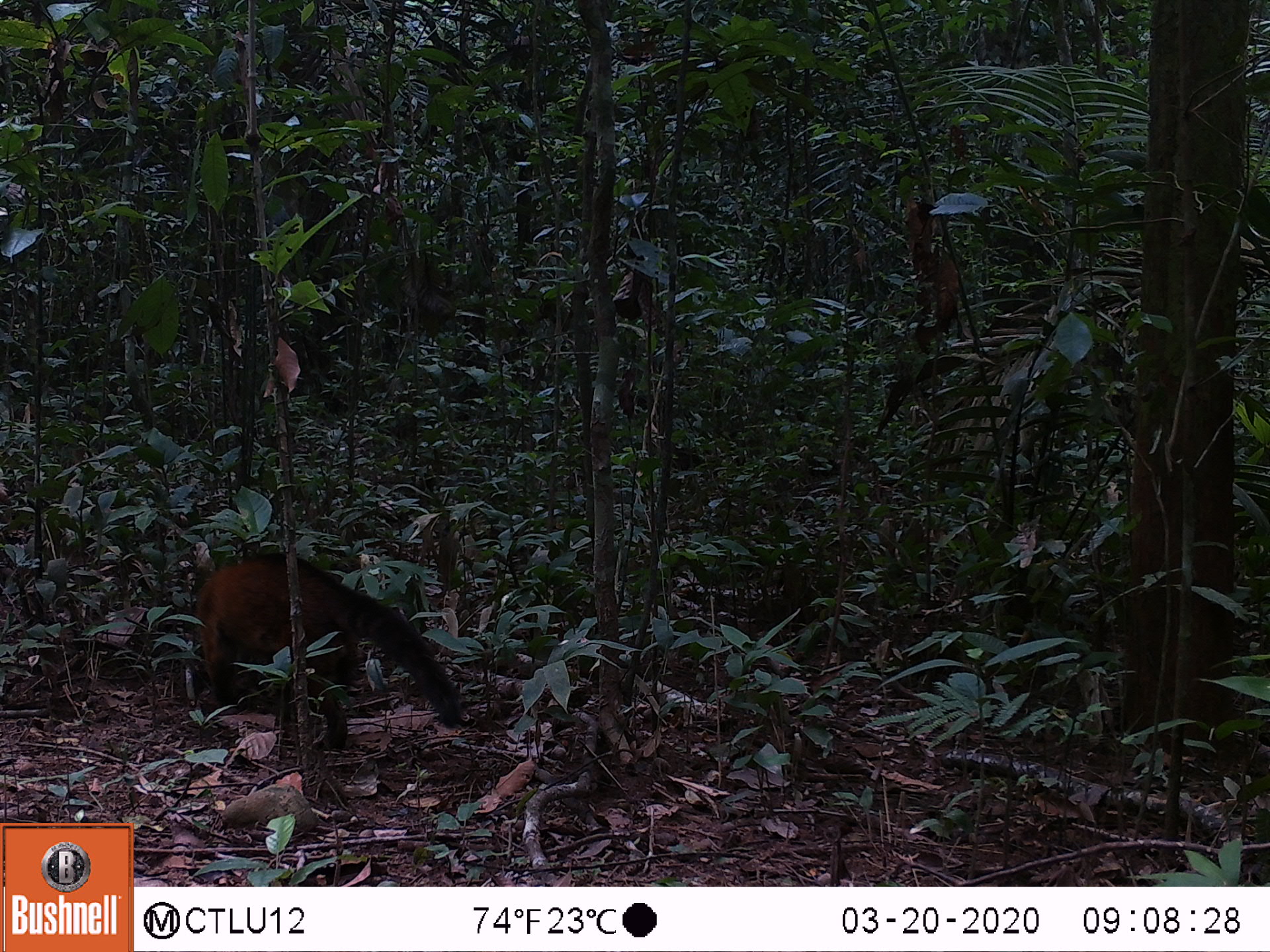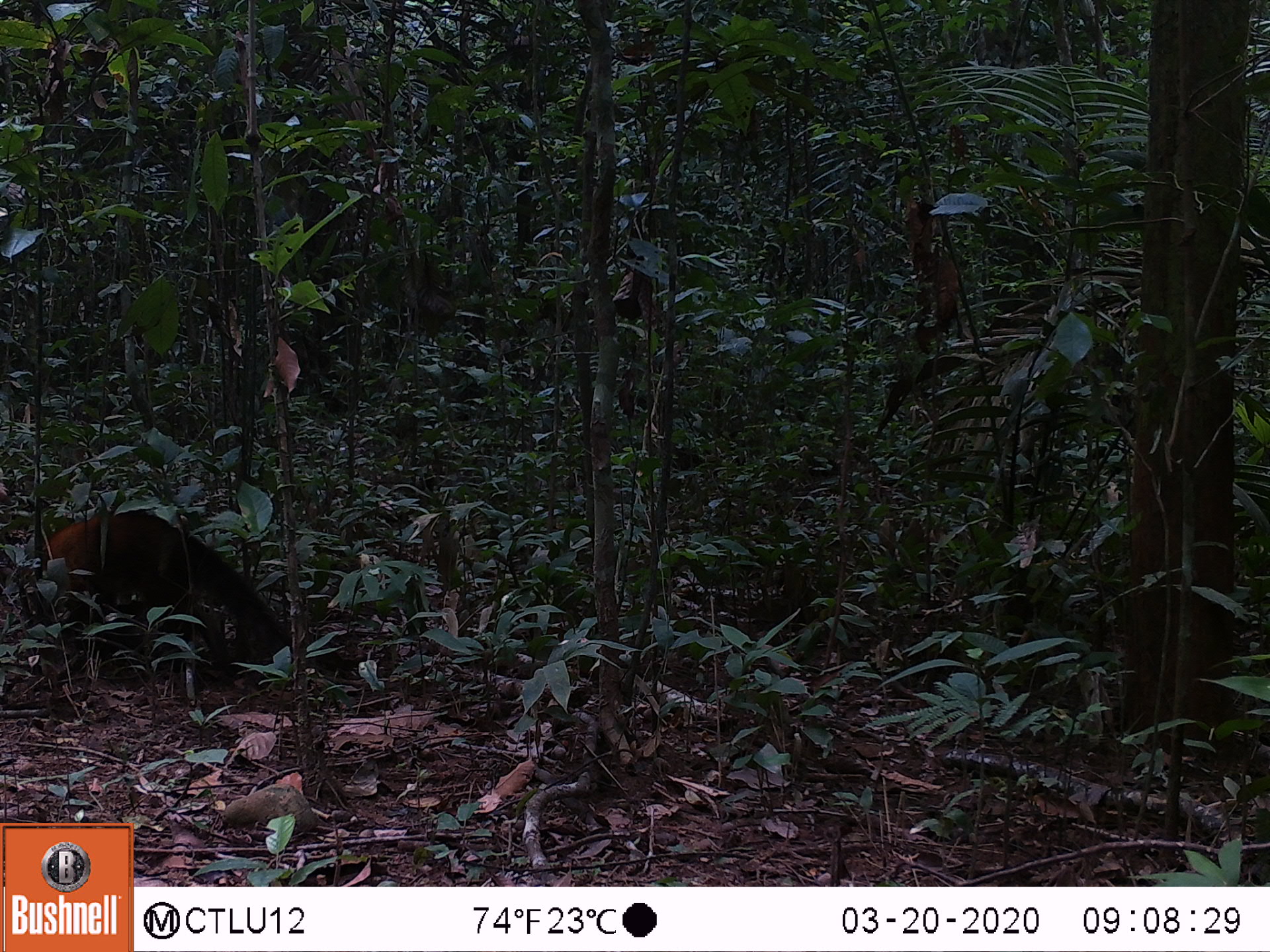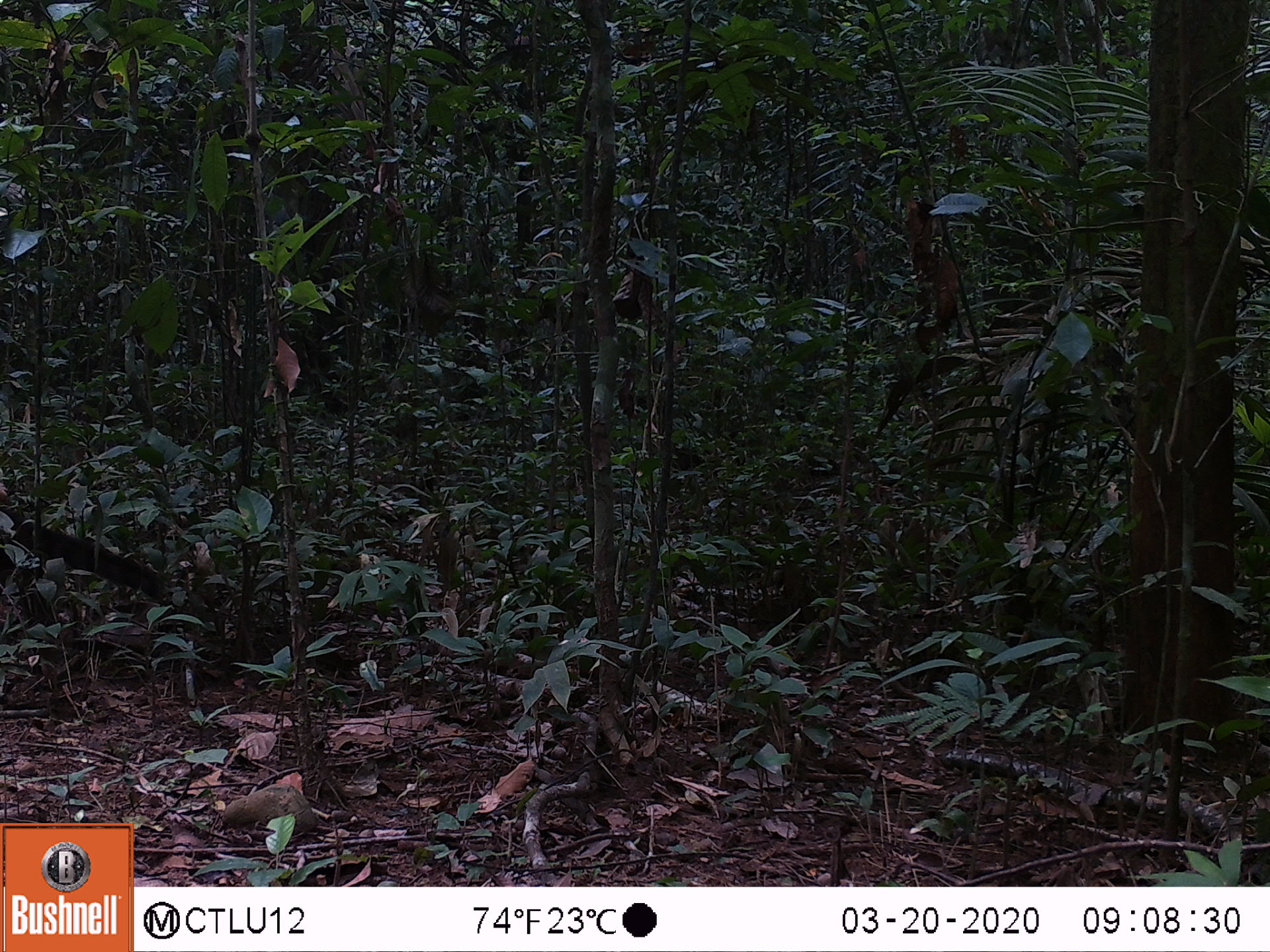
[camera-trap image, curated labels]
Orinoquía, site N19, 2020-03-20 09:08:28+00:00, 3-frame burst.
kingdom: Animalia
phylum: Chordata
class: Mammalia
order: Carnivora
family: Procyonidae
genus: Nasua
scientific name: Nasua nasua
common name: south american coati